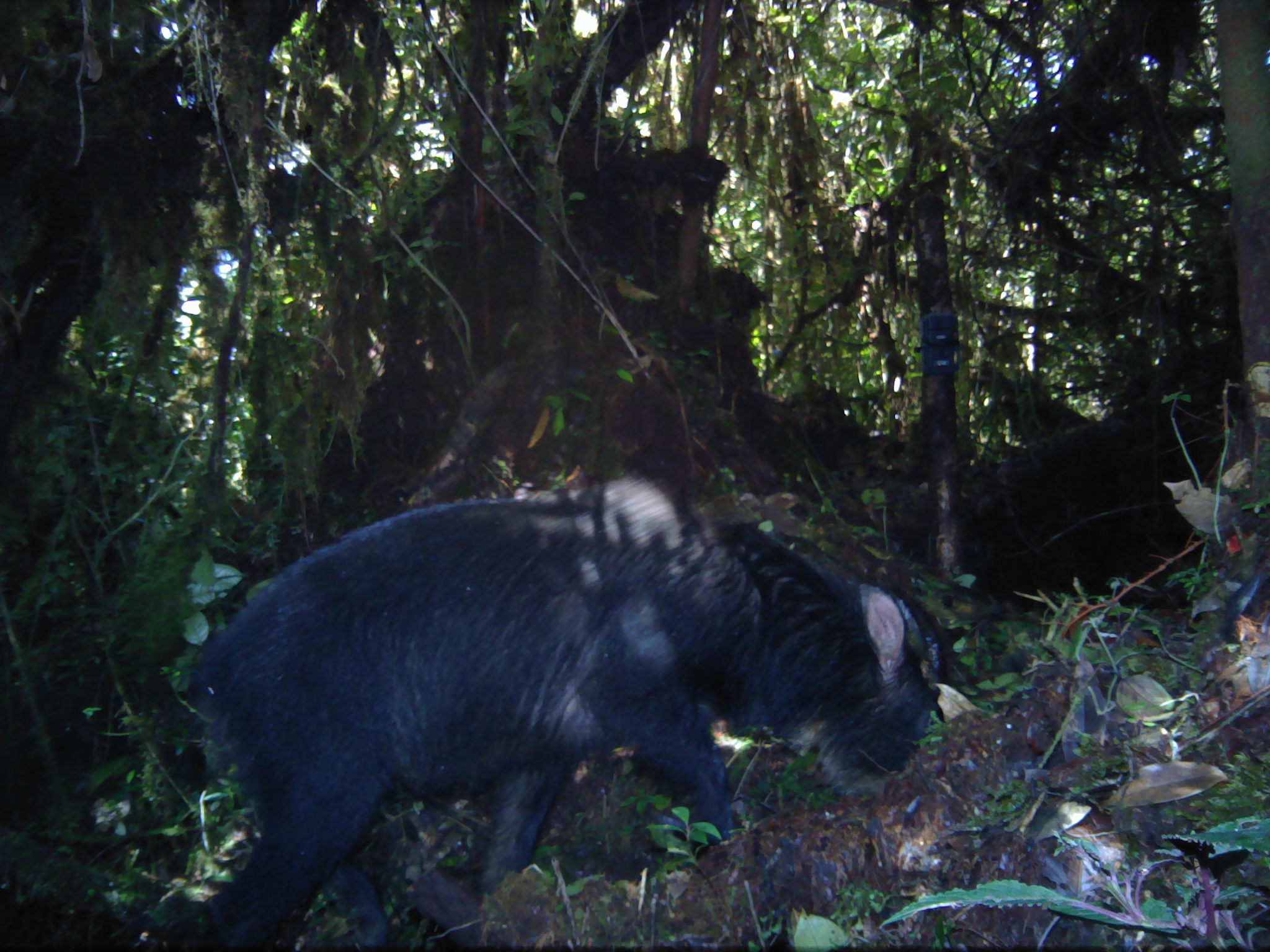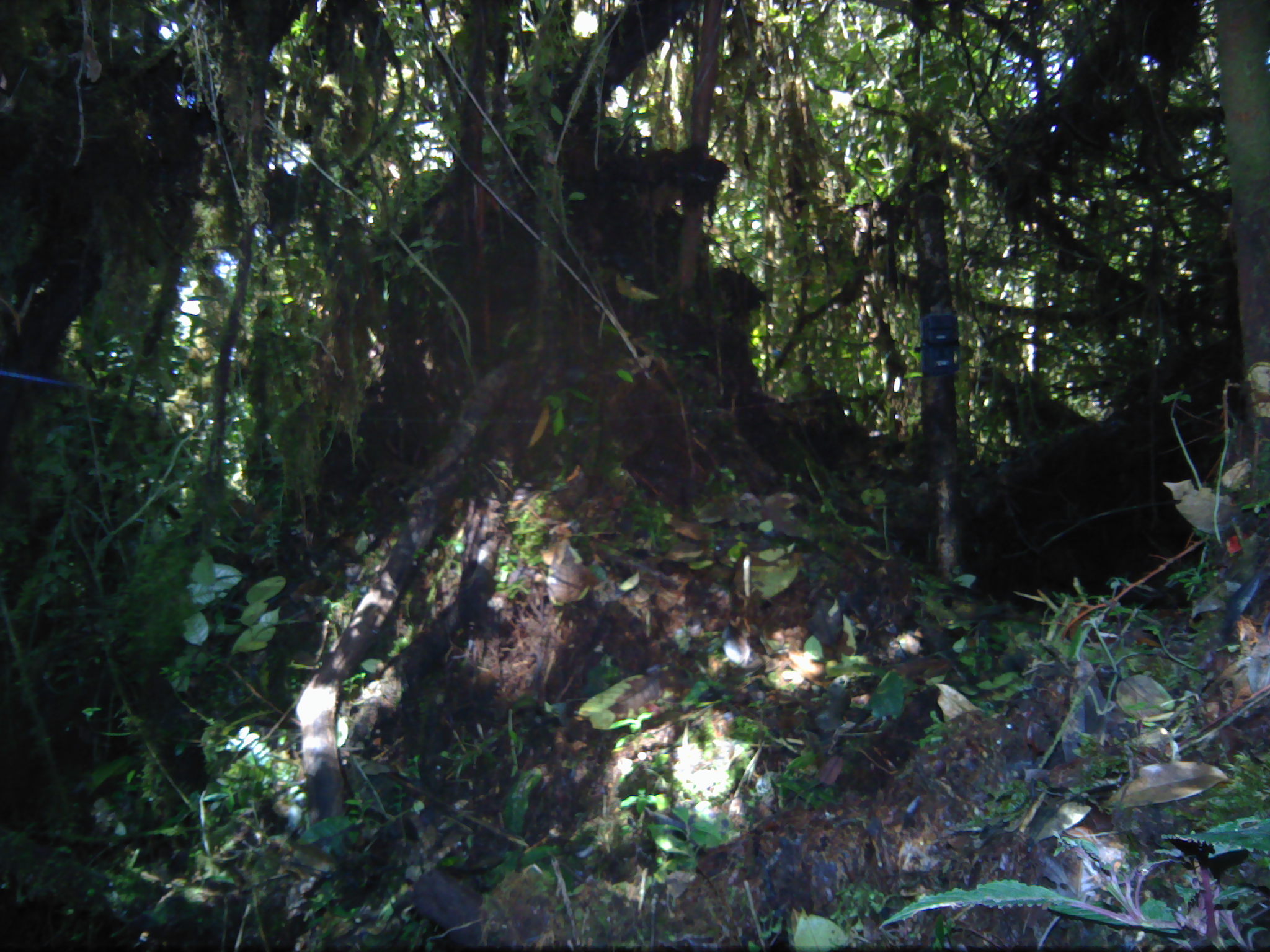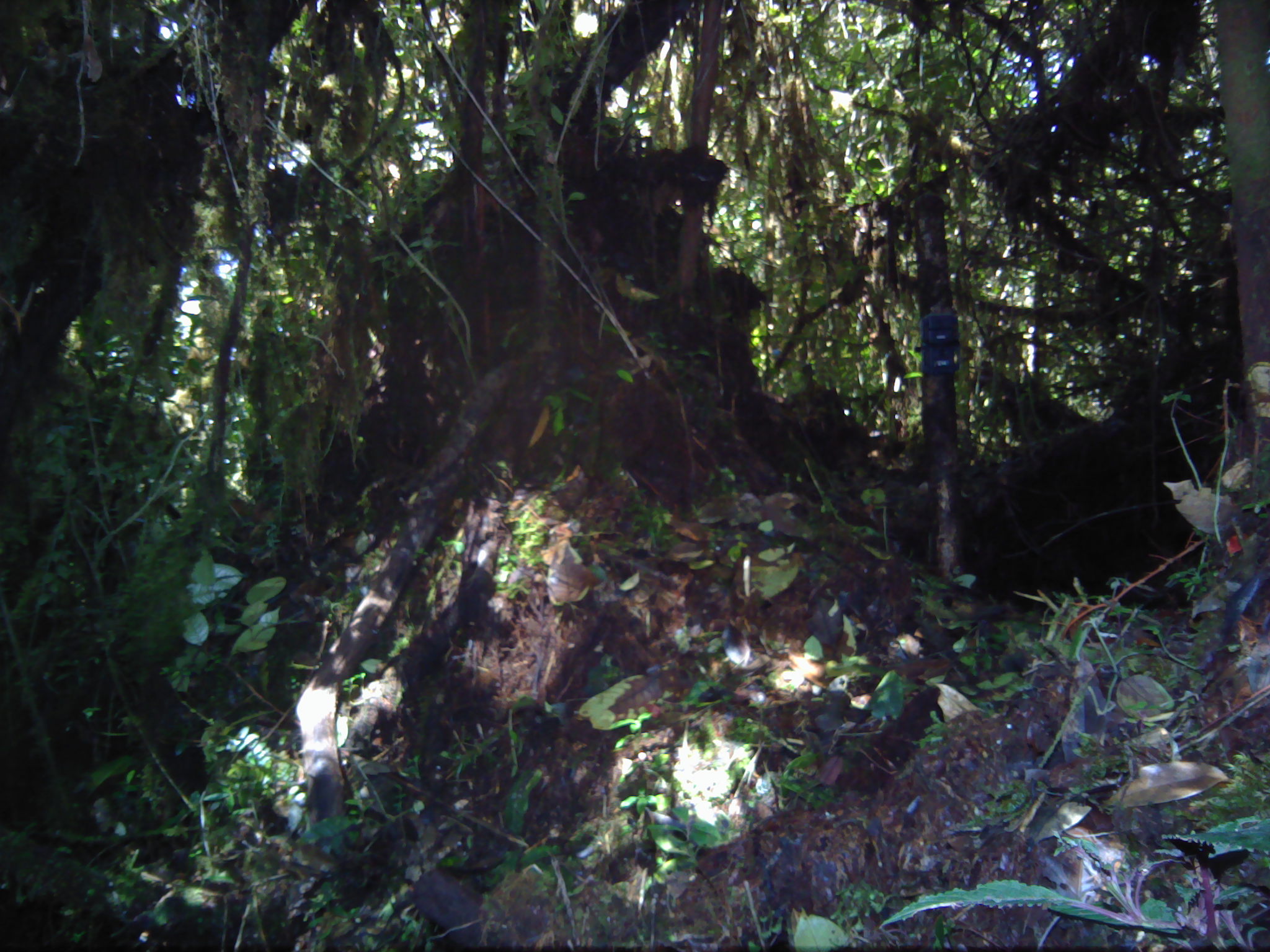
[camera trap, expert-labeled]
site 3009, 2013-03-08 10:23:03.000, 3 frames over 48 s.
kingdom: Animalia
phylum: Chordata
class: Mammalia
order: Artiodactyla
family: Bovidae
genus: Capricornis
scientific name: Capricornis sumatraensis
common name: southern serow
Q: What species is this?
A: Capricornis sumatraensis (southern serow).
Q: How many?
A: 1.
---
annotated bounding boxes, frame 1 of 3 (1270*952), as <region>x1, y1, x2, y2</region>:
capricornis sumatraensis: <region>190, 472, 946, 952</region>